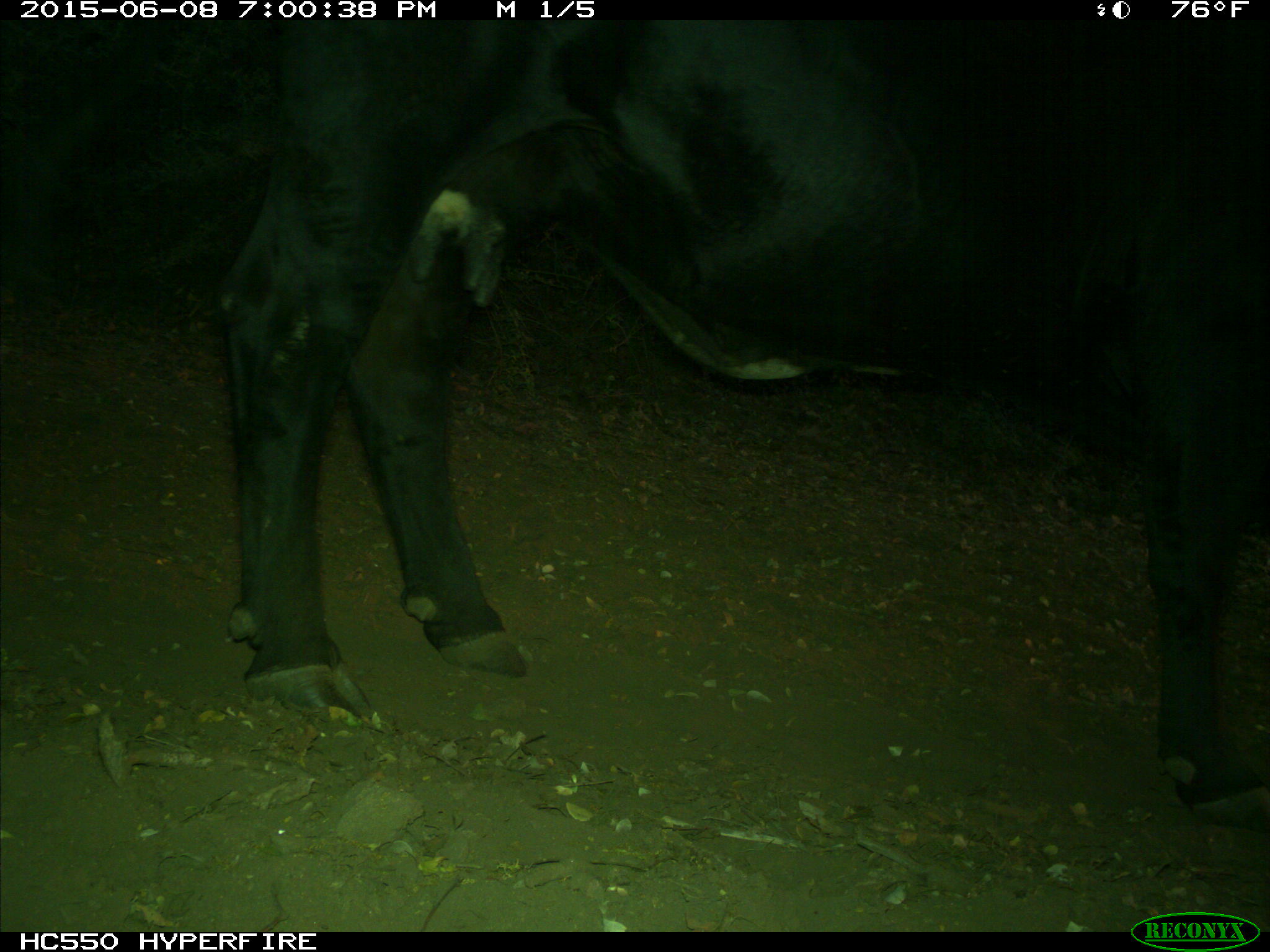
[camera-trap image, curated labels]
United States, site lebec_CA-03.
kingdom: Animalia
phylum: Chordata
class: Mammalia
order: Artiodactyla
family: Bovidae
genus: Bos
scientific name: Bos taurus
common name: domestic cow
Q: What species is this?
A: Bos taurus (domestic cow).